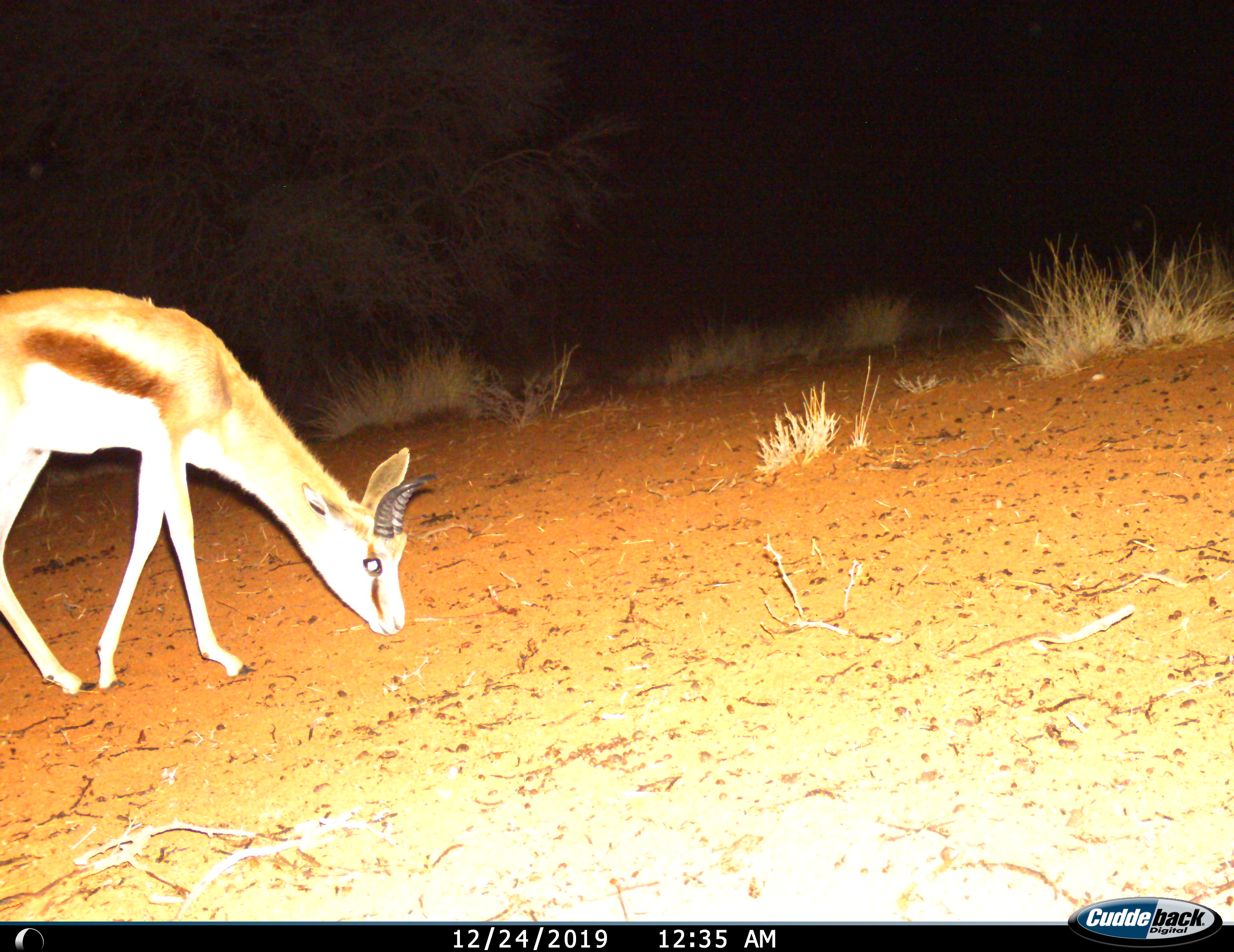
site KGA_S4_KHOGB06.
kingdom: Animalia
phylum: Chordata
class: Mammalia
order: Artiodactyla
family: Bovidae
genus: Antidorcas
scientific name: Antidorcas marsupialis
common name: springbok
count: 1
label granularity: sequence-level